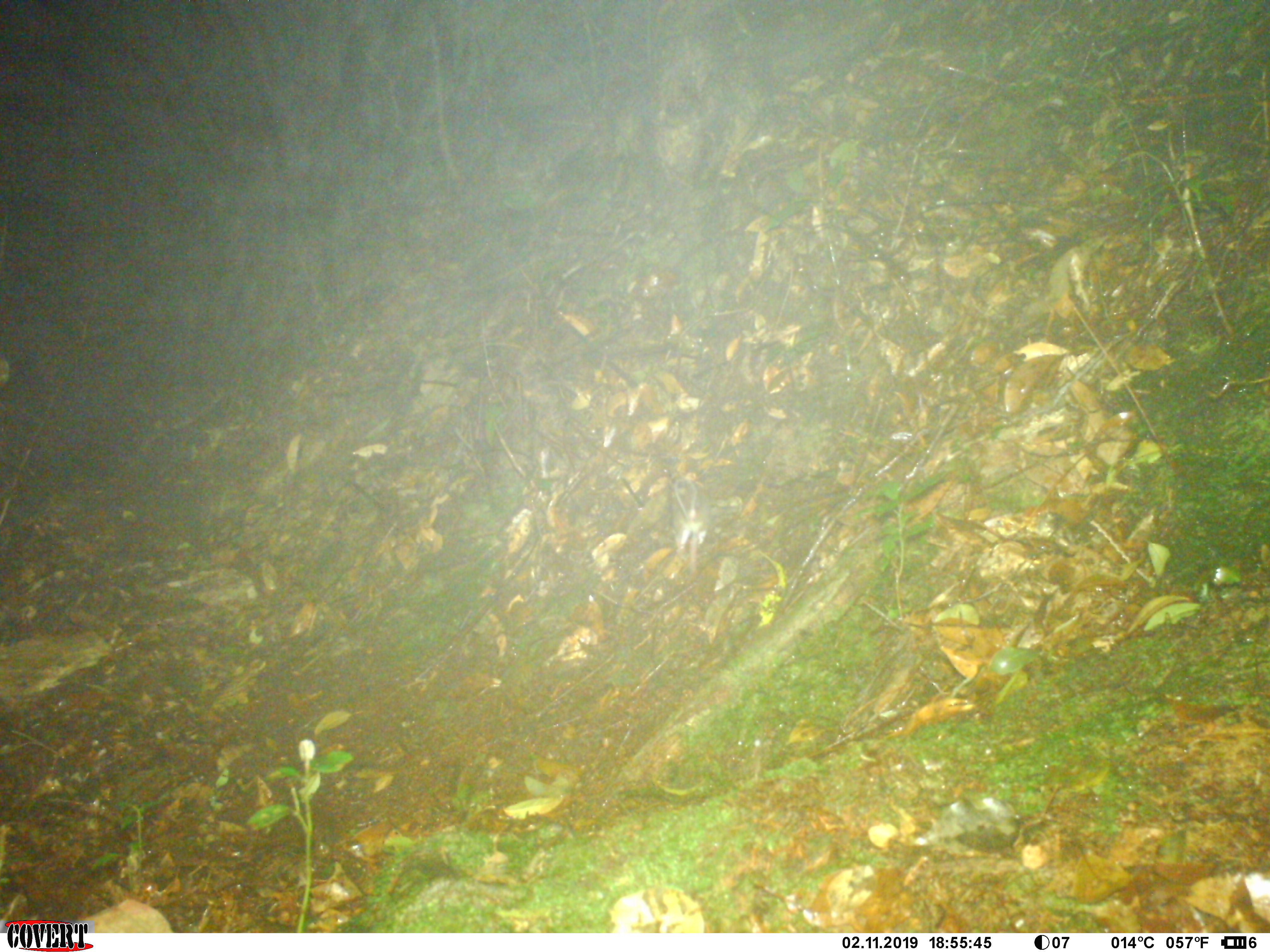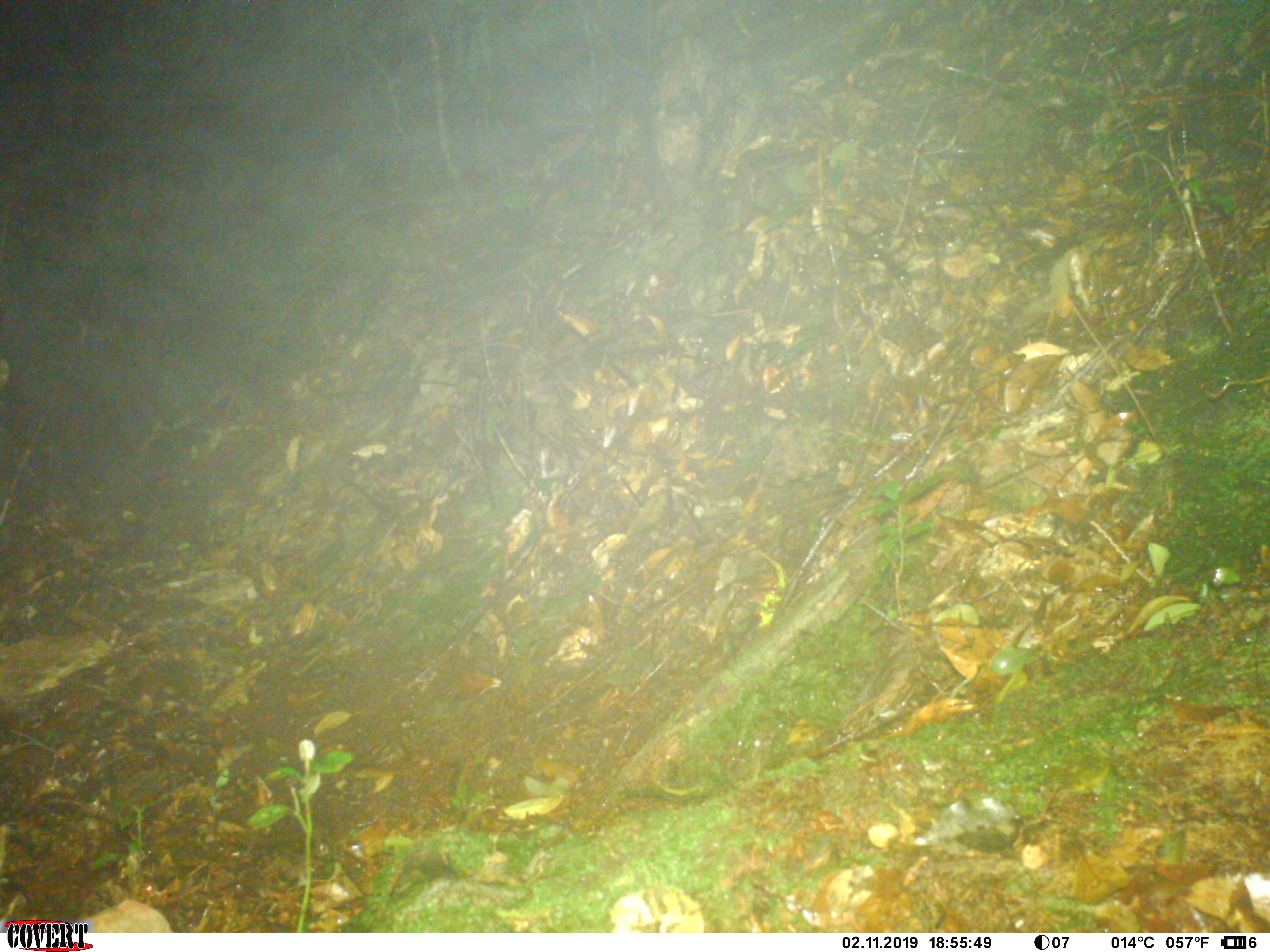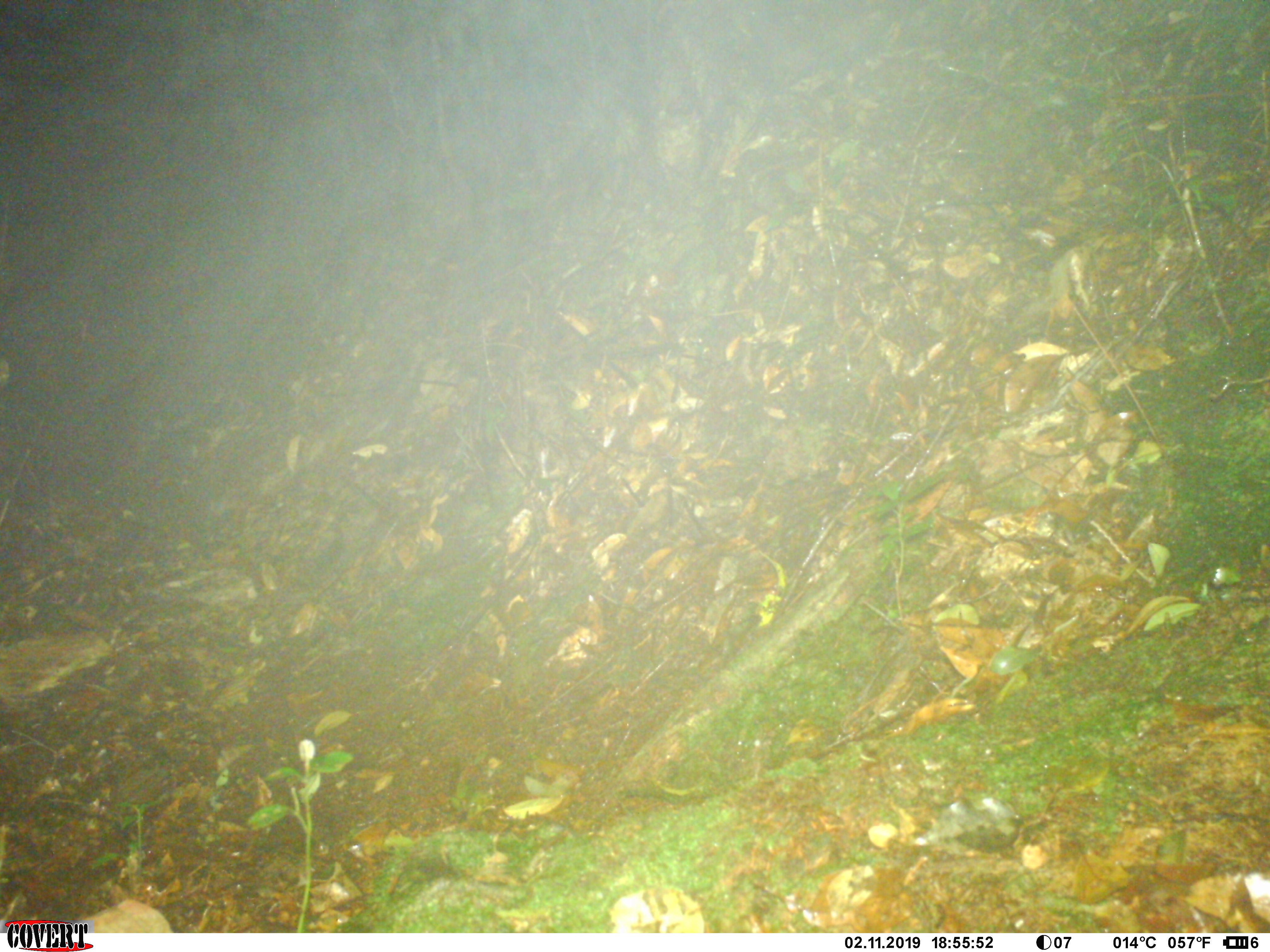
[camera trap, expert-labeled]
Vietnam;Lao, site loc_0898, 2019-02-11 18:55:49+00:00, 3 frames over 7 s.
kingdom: Animalia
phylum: Chordata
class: Mammalia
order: Rodentia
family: Muridae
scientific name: Muridae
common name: old-world mice and rats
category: unidentified murid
Unidentified murid (old-world mice and rats) (Muridae). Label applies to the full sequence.